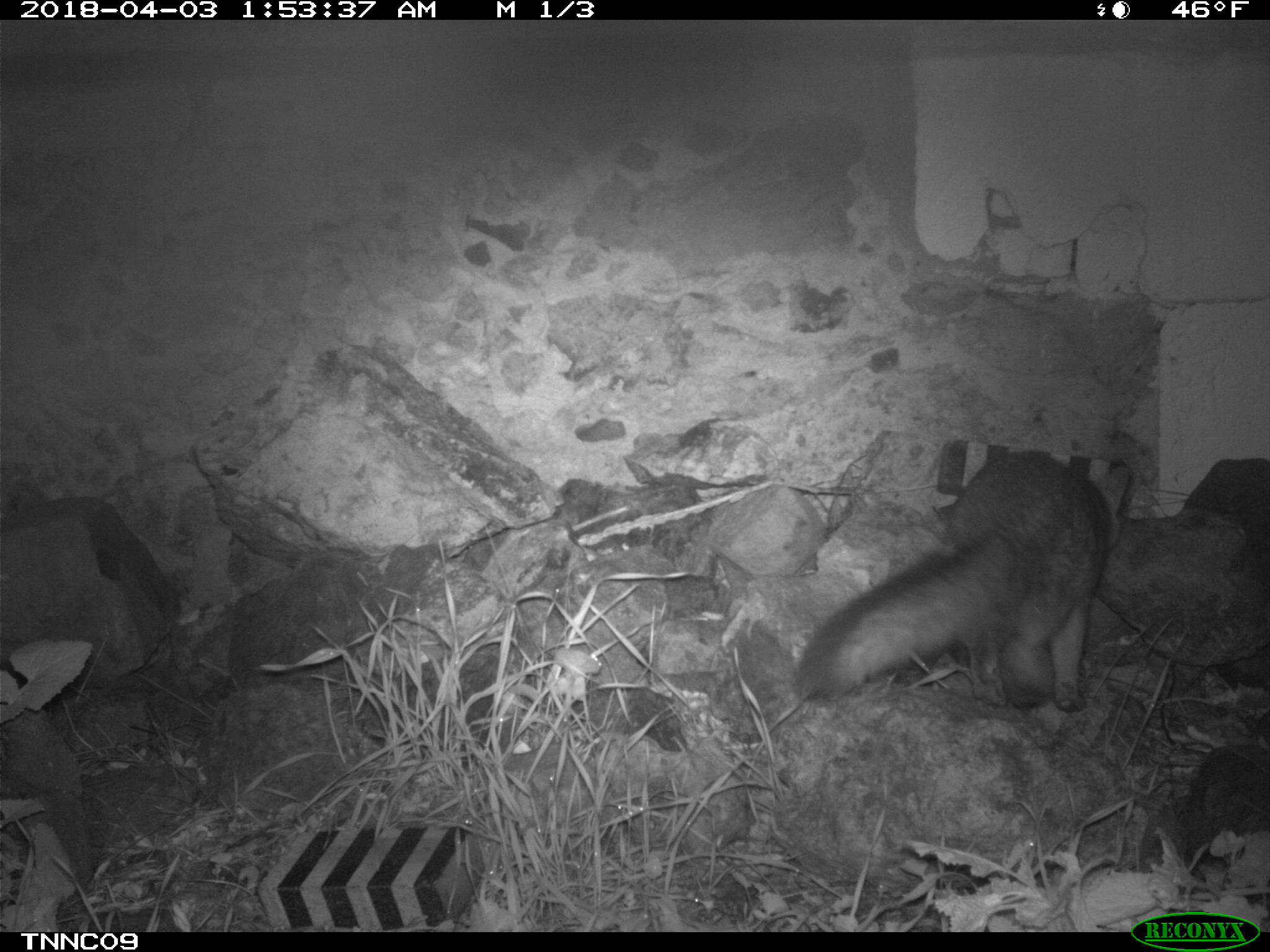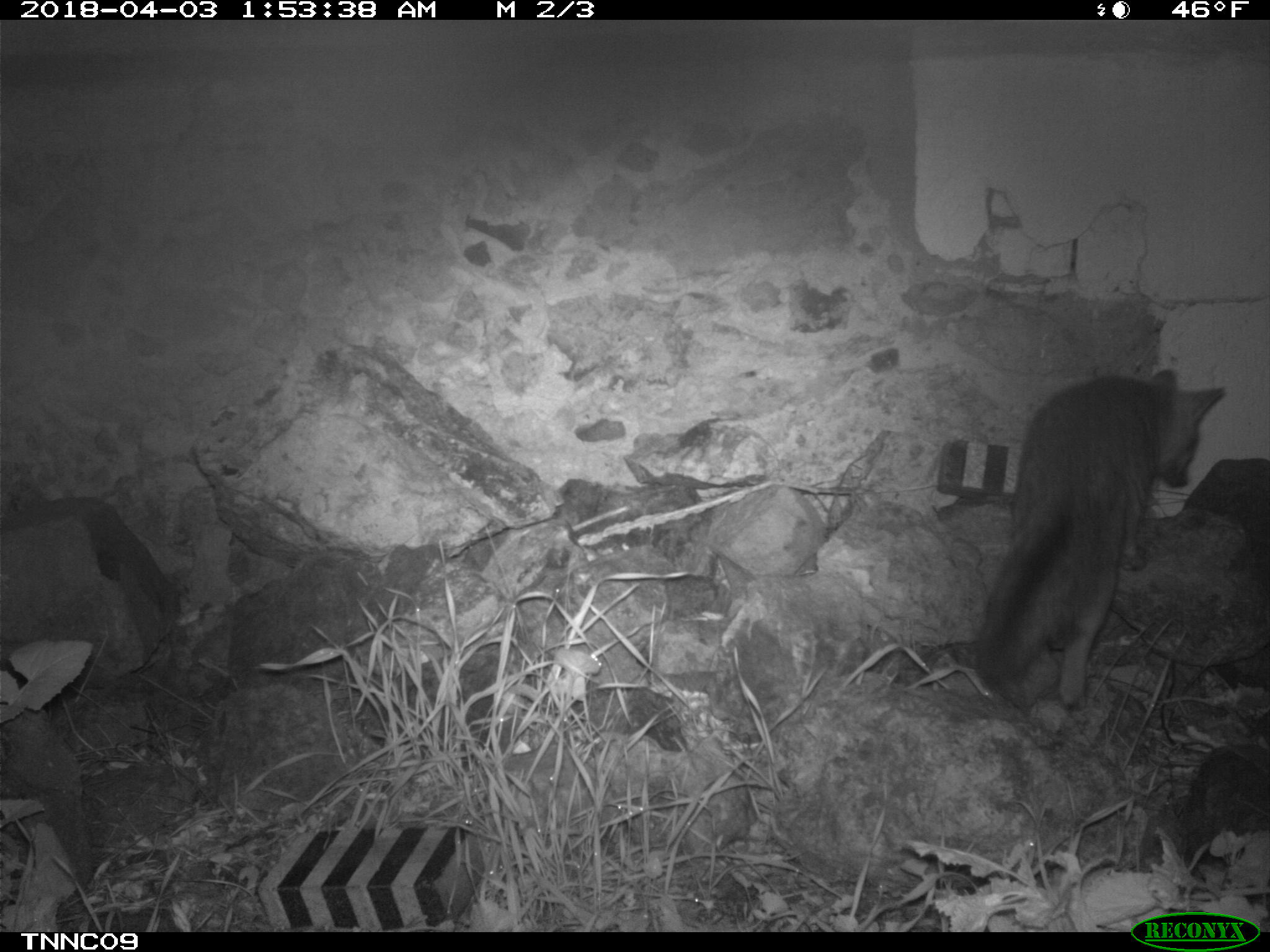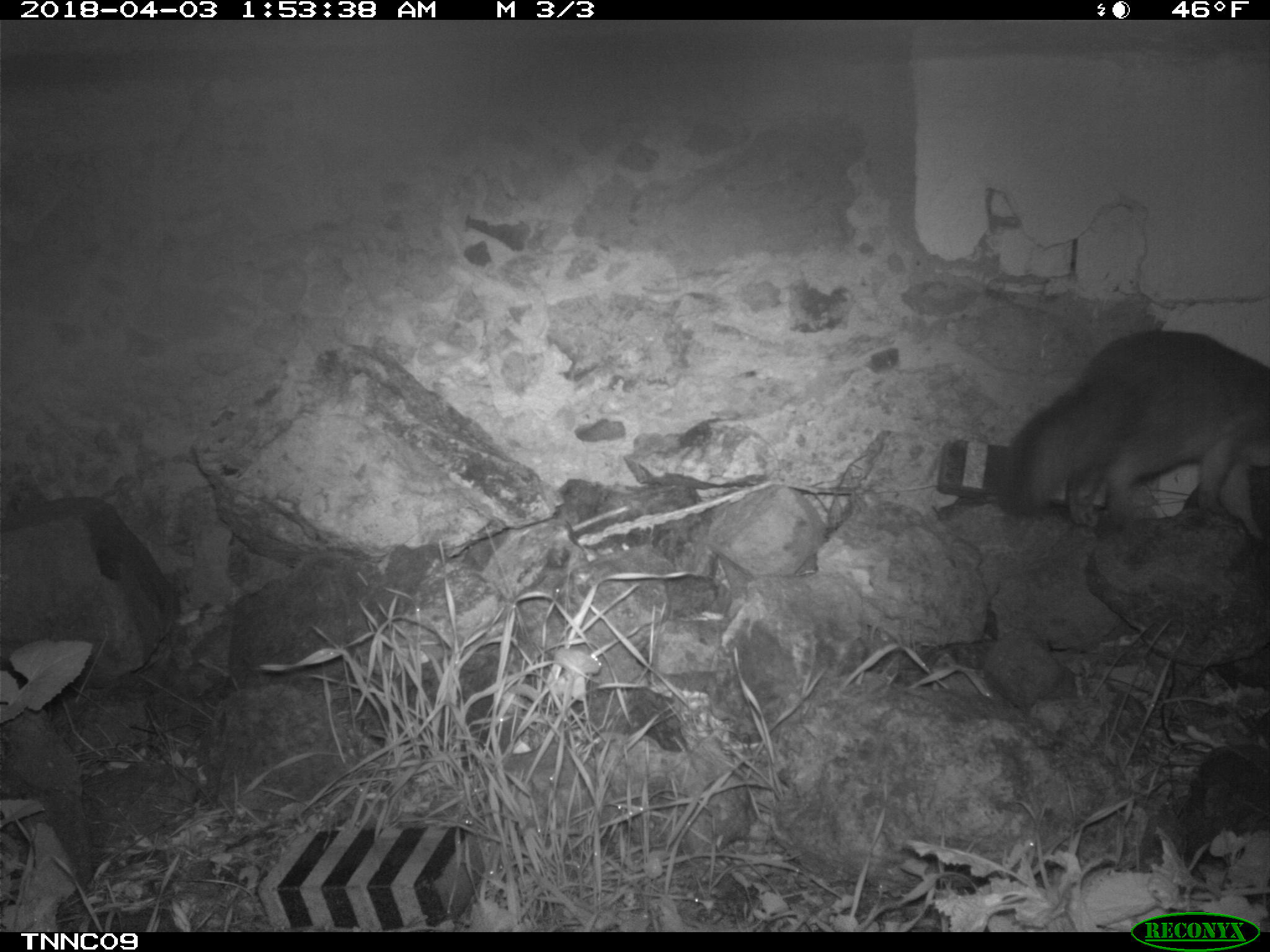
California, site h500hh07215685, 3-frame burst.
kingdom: Animalia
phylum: Chordata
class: Mammalia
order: Carnivora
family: Canidae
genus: Urocyon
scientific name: Urocyon littoralis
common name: island fox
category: fox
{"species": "fox (island fox) (Urocyon littoralis)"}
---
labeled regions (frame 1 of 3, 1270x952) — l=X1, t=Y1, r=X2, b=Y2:
fox: l=796, t=450, r=1108, b=720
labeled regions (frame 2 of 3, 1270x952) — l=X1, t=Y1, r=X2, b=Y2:
fox: l=973, t=369, r=1222, b=712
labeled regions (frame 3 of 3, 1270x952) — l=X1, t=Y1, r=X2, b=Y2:
fox: l=1003, t=330, r=1269, b=543